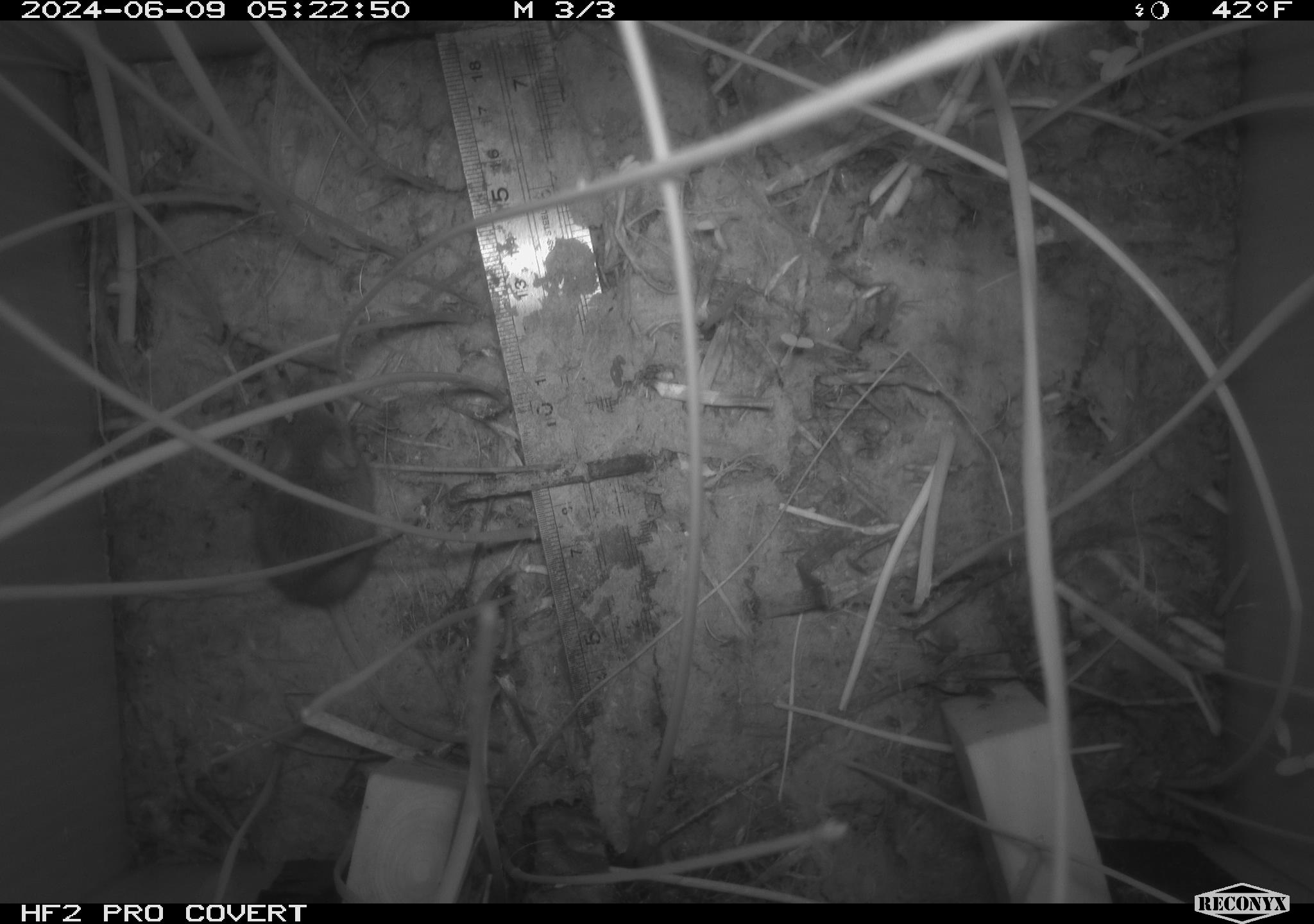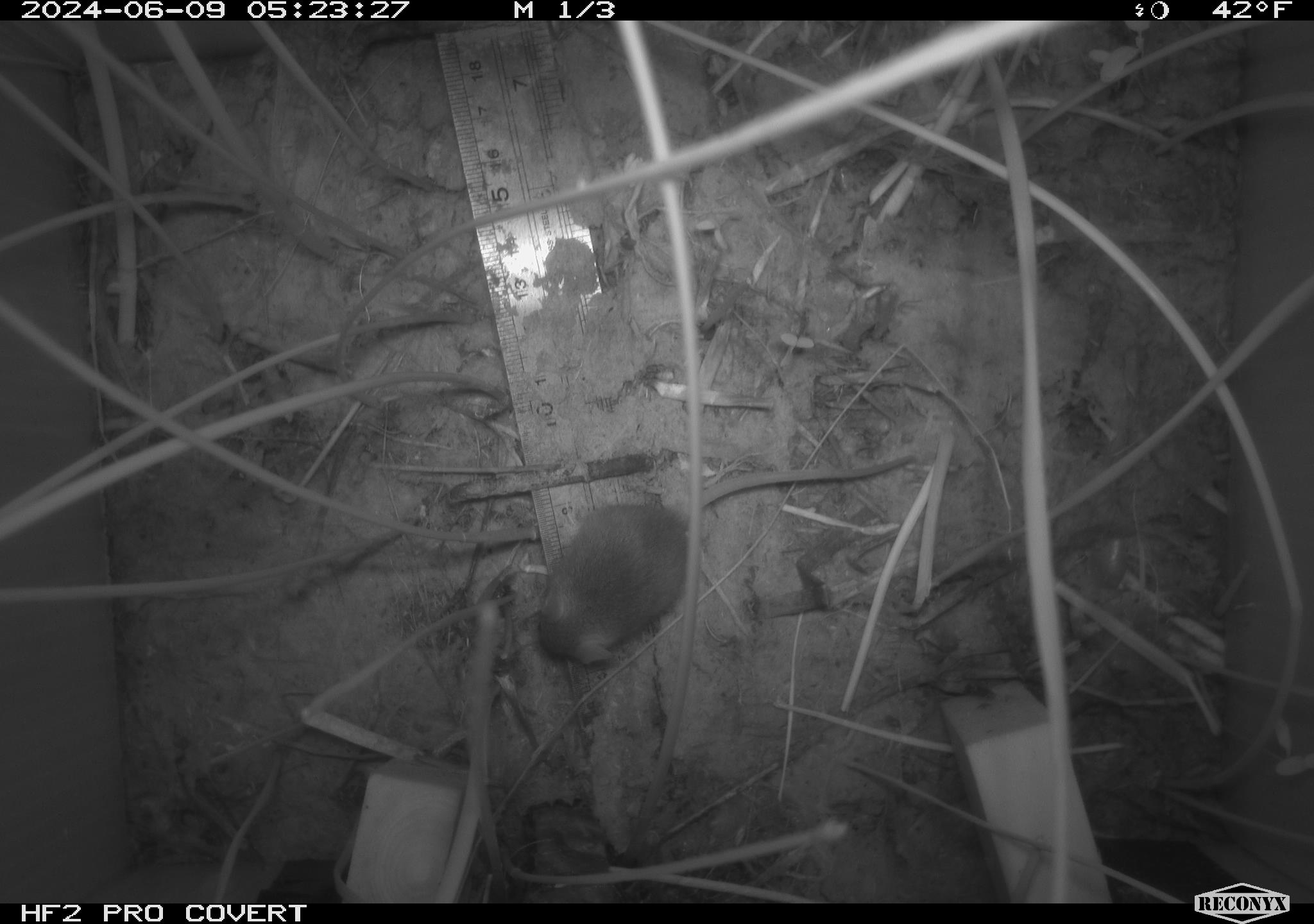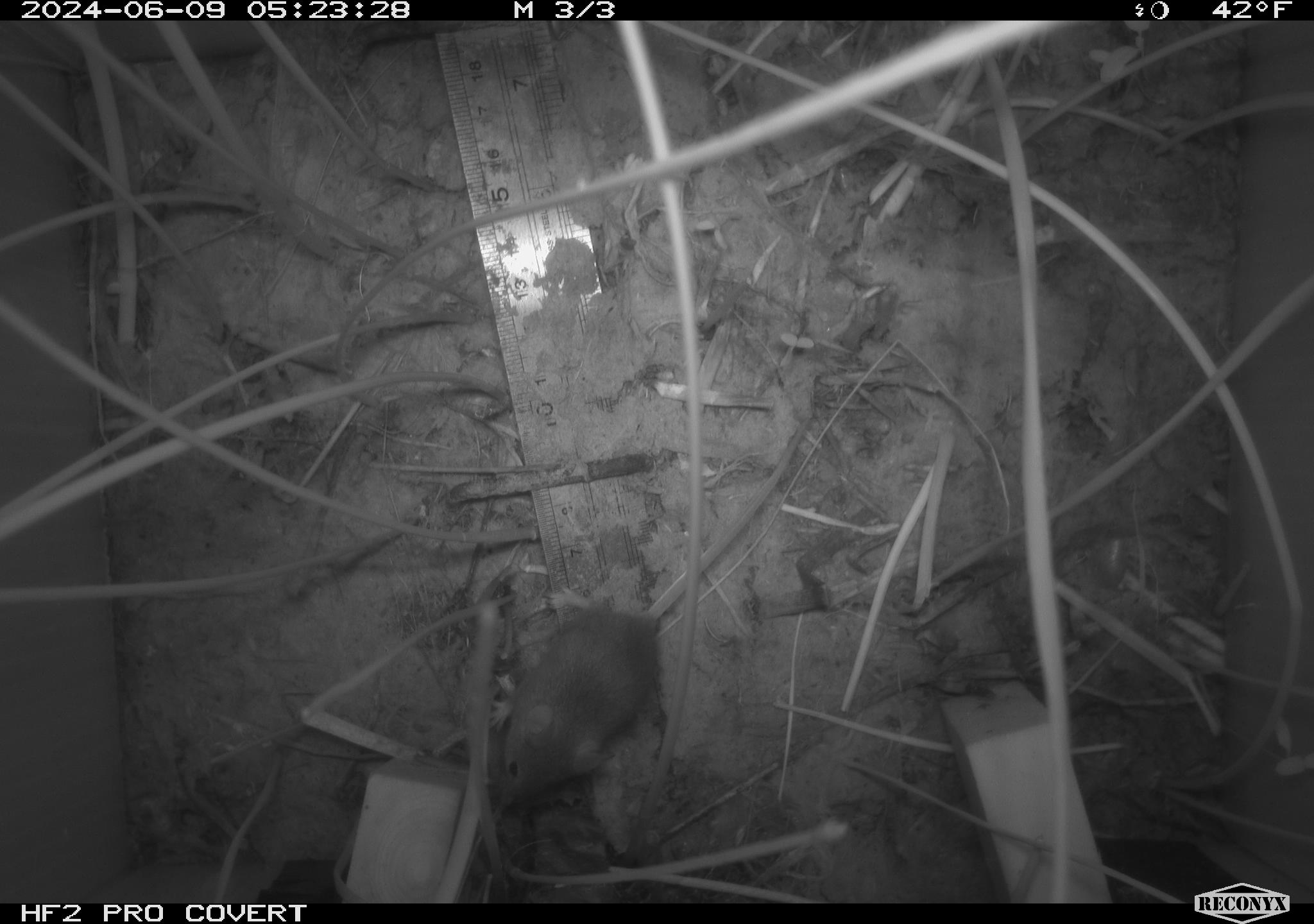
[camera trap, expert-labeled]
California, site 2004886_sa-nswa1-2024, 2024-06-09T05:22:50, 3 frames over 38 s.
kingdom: Animalia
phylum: Chordata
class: Mammalia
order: Rodentia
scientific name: Rodentia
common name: rodent